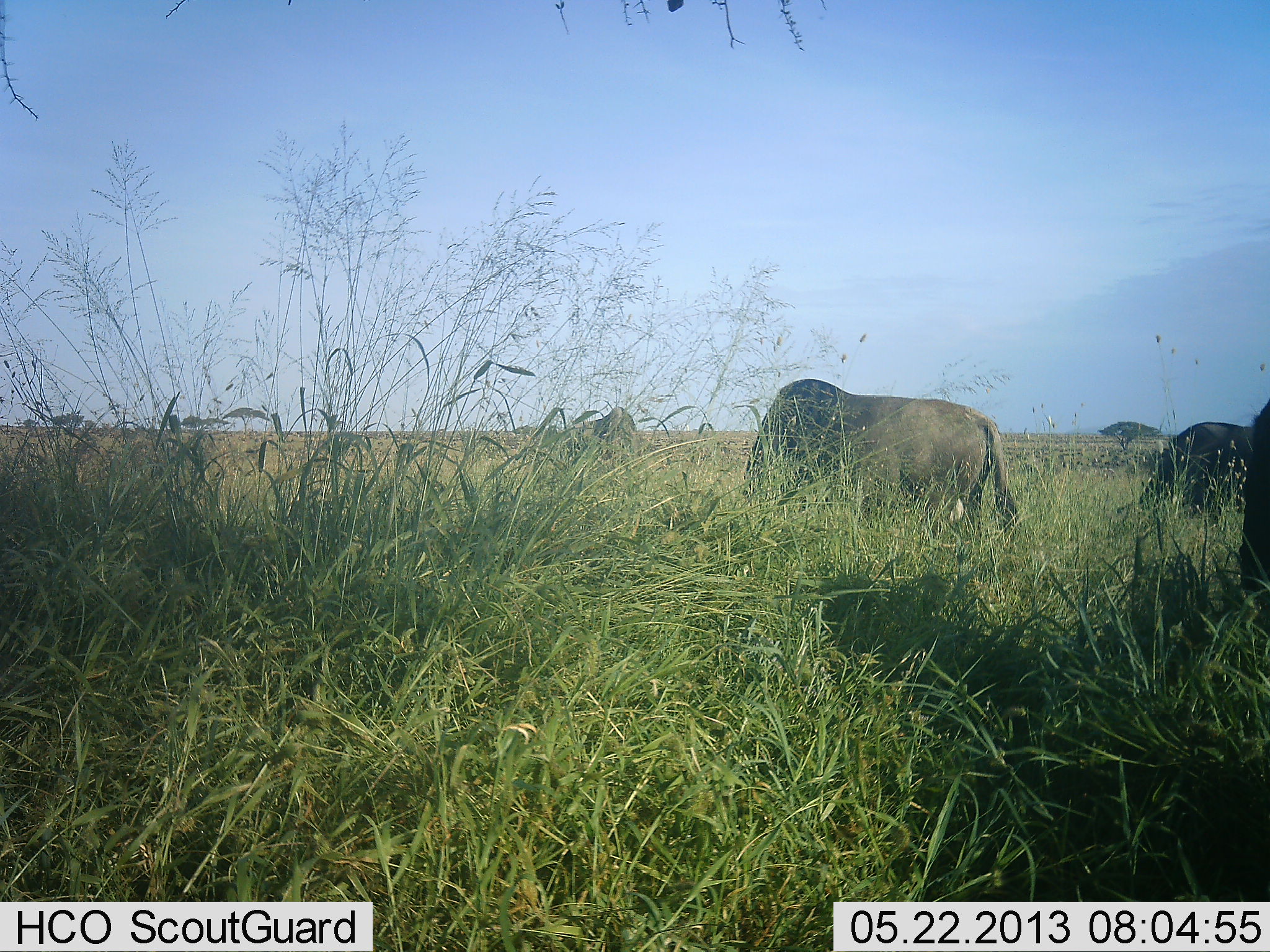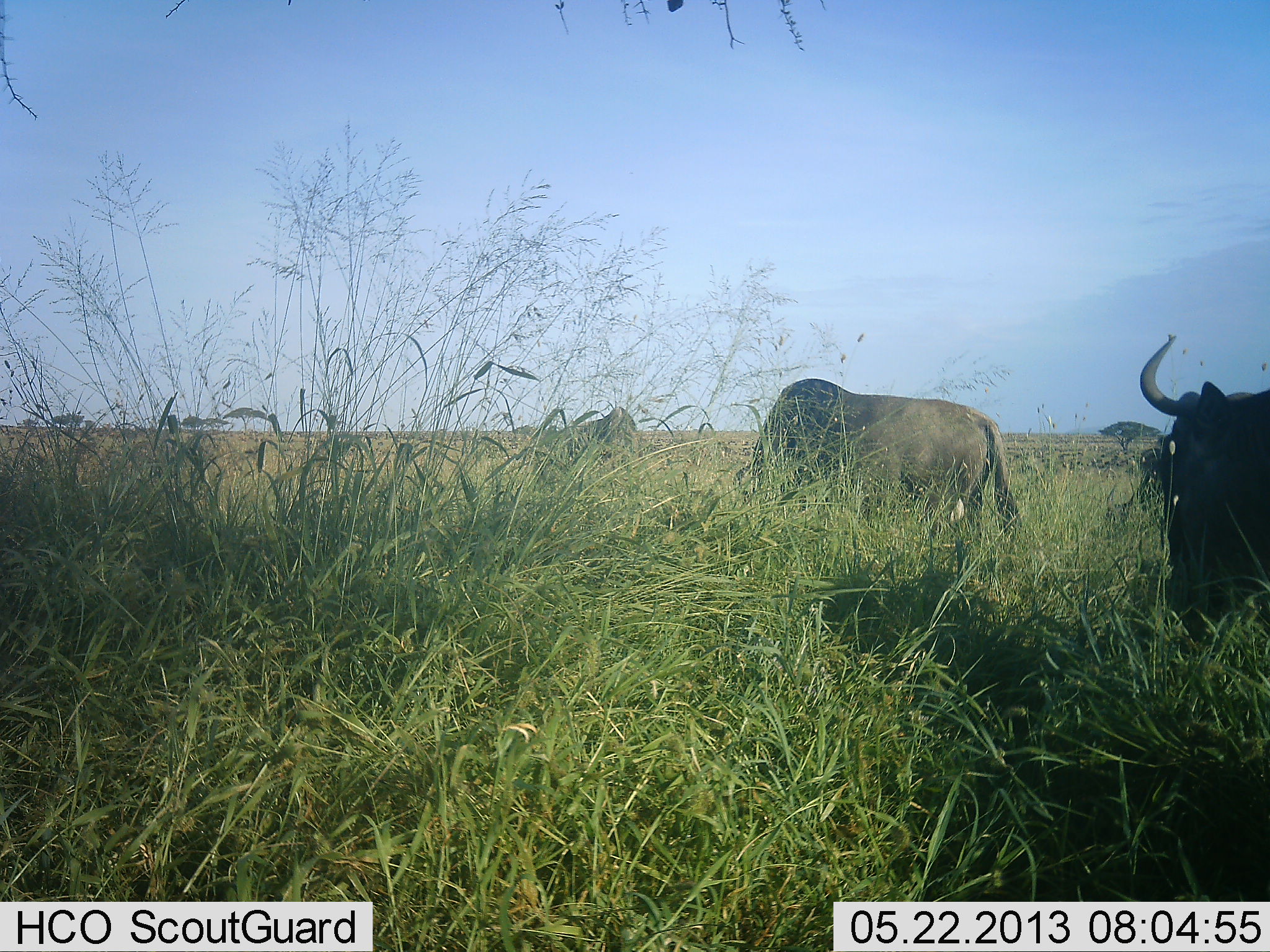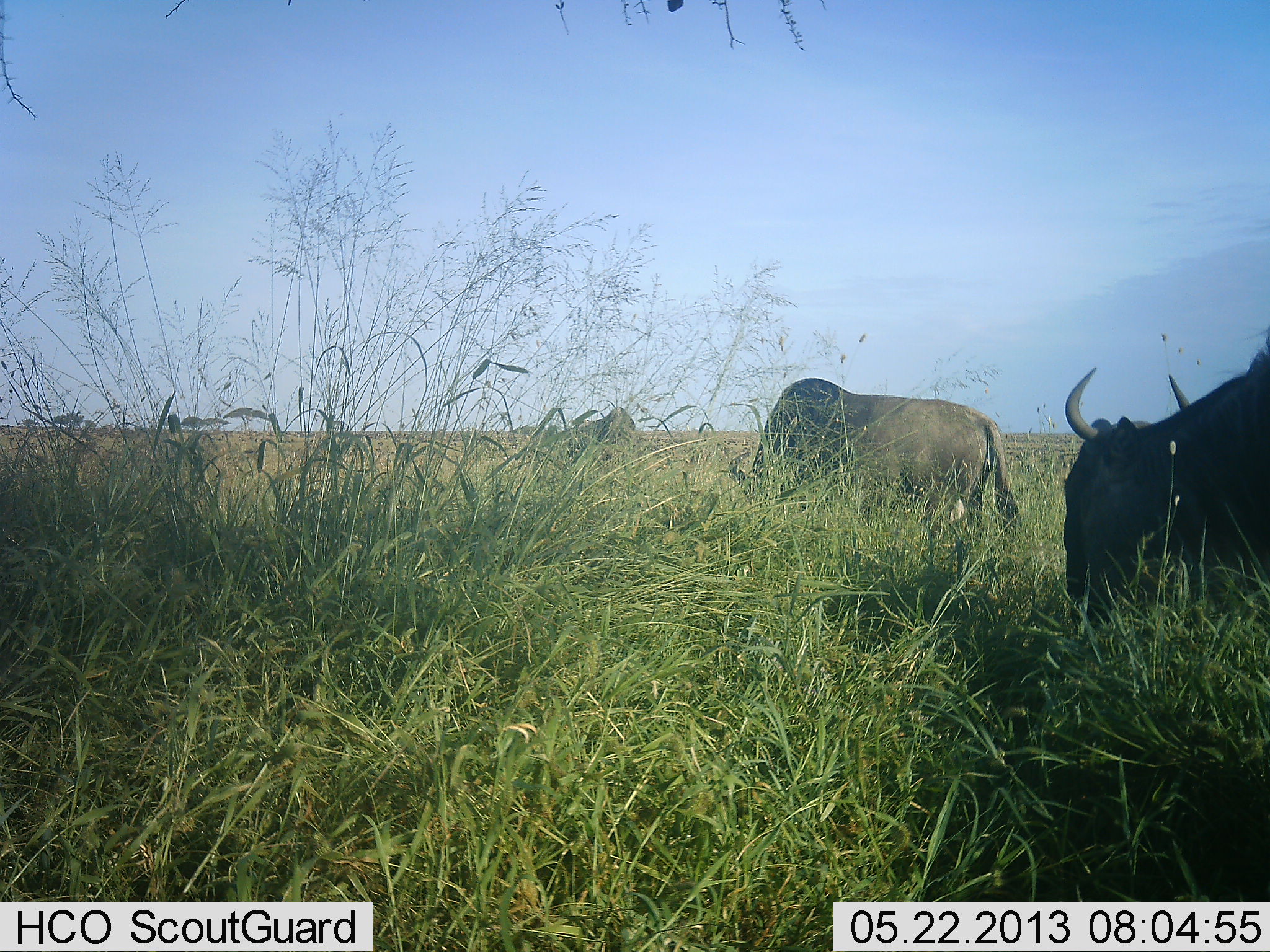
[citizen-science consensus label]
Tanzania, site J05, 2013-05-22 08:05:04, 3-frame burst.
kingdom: Animalia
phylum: Chordata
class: Mammalia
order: Artiodactyla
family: Bovidae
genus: Connochaetes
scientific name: Connochaetes taurinus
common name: blue wildebeest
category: wildebeest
Wildebeest (blue wildebeest) (Connochaetes taurinus), count 3. Behavior (volunteer vote fractions): standing 20%, resting 0%, moving 40%, interacting 0%. Young present (vote fraction): 0%. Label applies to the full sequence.